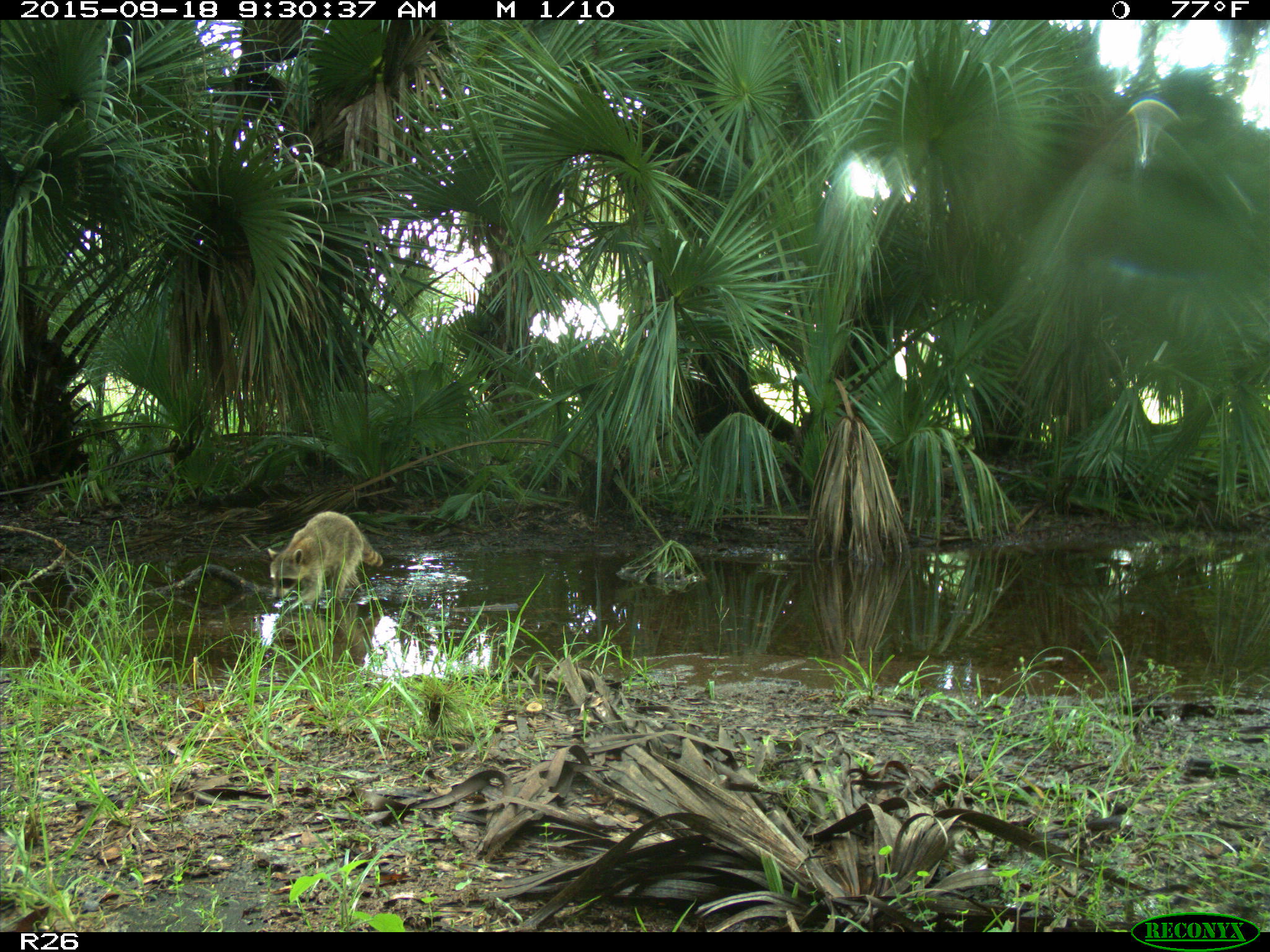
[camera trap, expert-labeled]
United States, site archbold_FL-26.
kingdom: Animalia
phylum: Chordata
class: Mammalia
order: Carnivora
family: Procyonidae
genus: Procyon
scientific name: Procyon lotor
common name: common raccoon